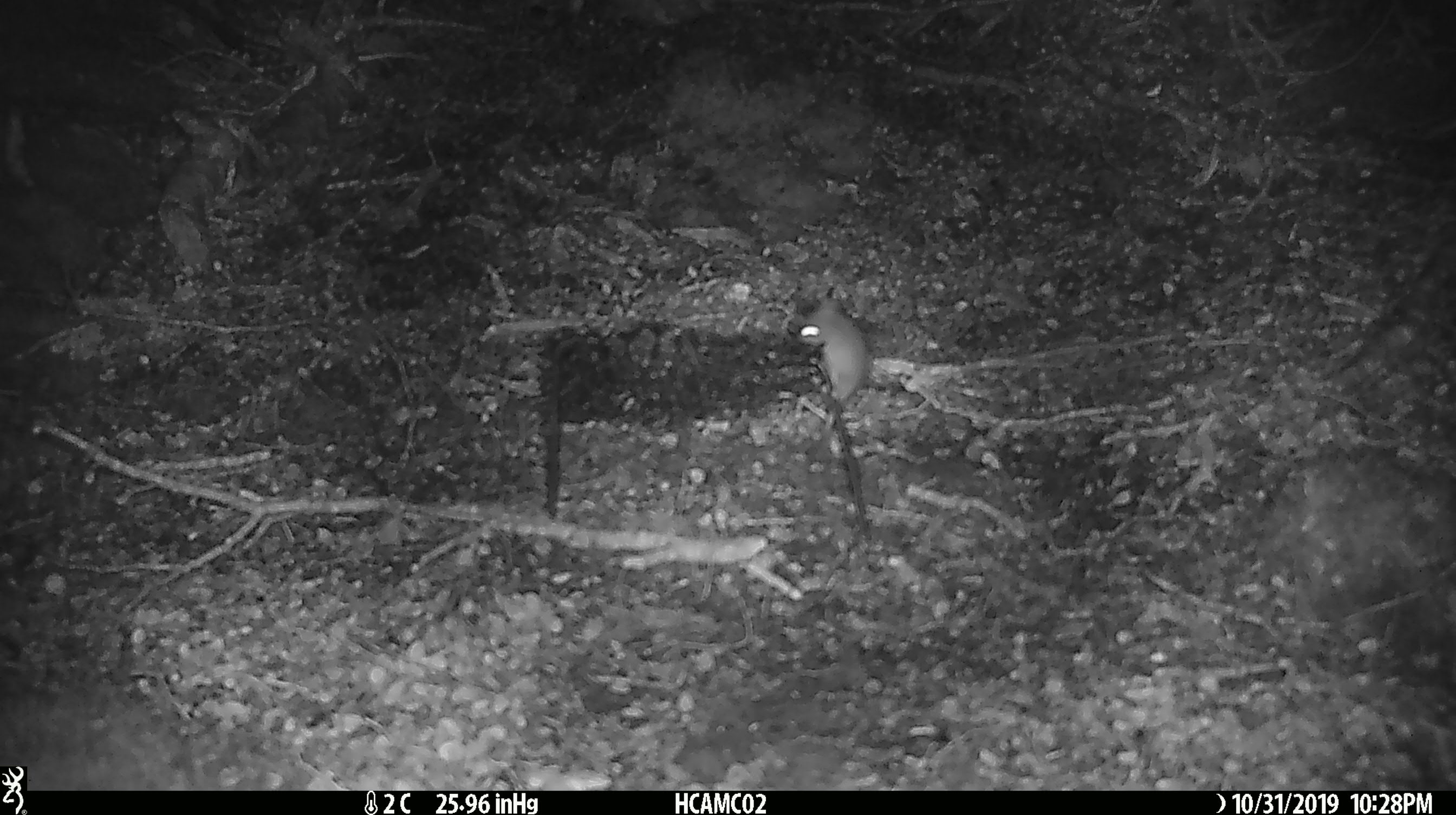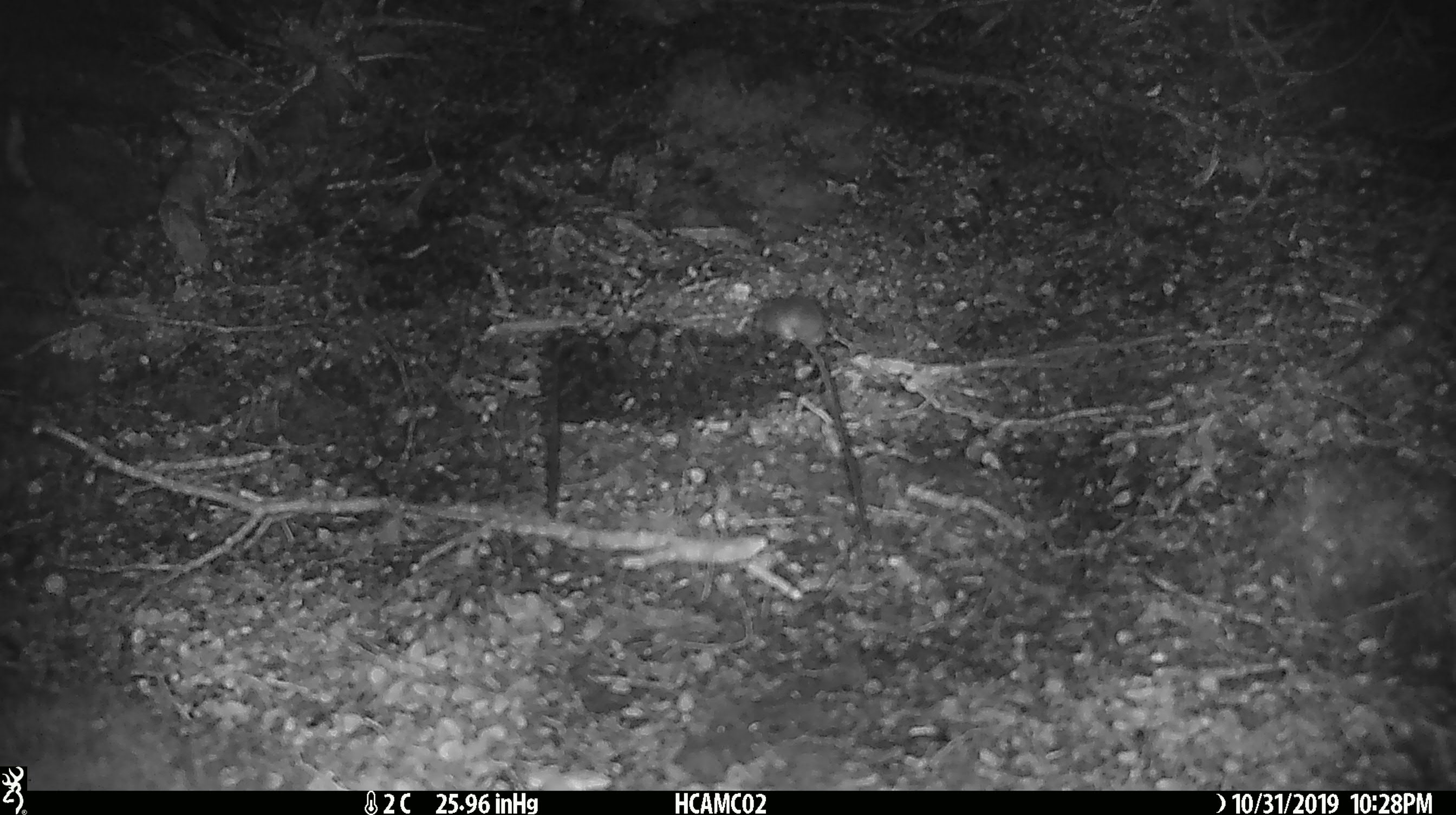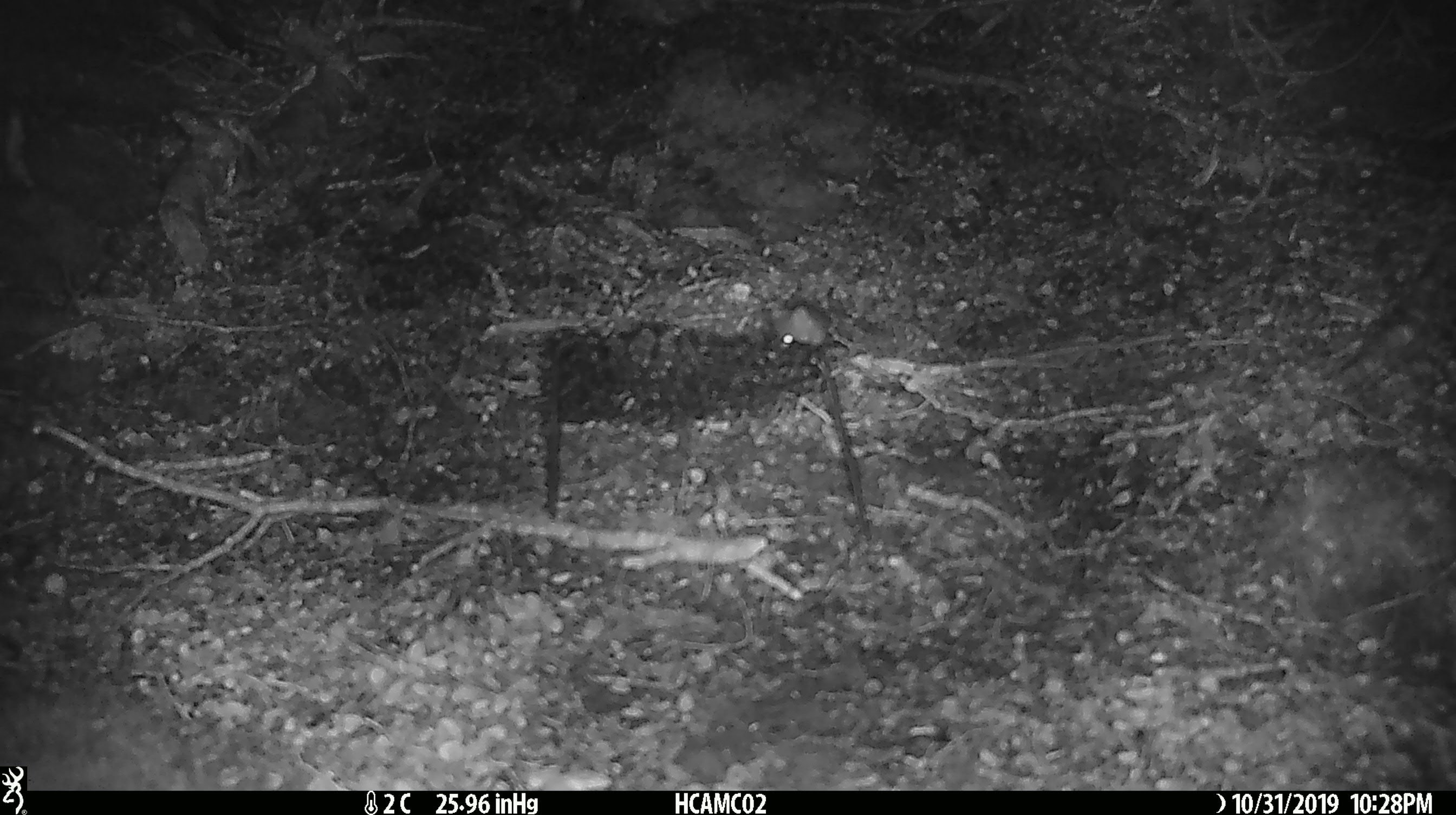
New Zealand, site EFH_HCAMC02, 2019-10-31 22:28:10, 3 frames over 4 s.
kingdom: Animalia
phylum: Chordata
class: Mammalia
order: Rodentia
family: Muridae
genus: Mus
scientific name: Mus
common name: mouse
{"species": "mouse (Mus)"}